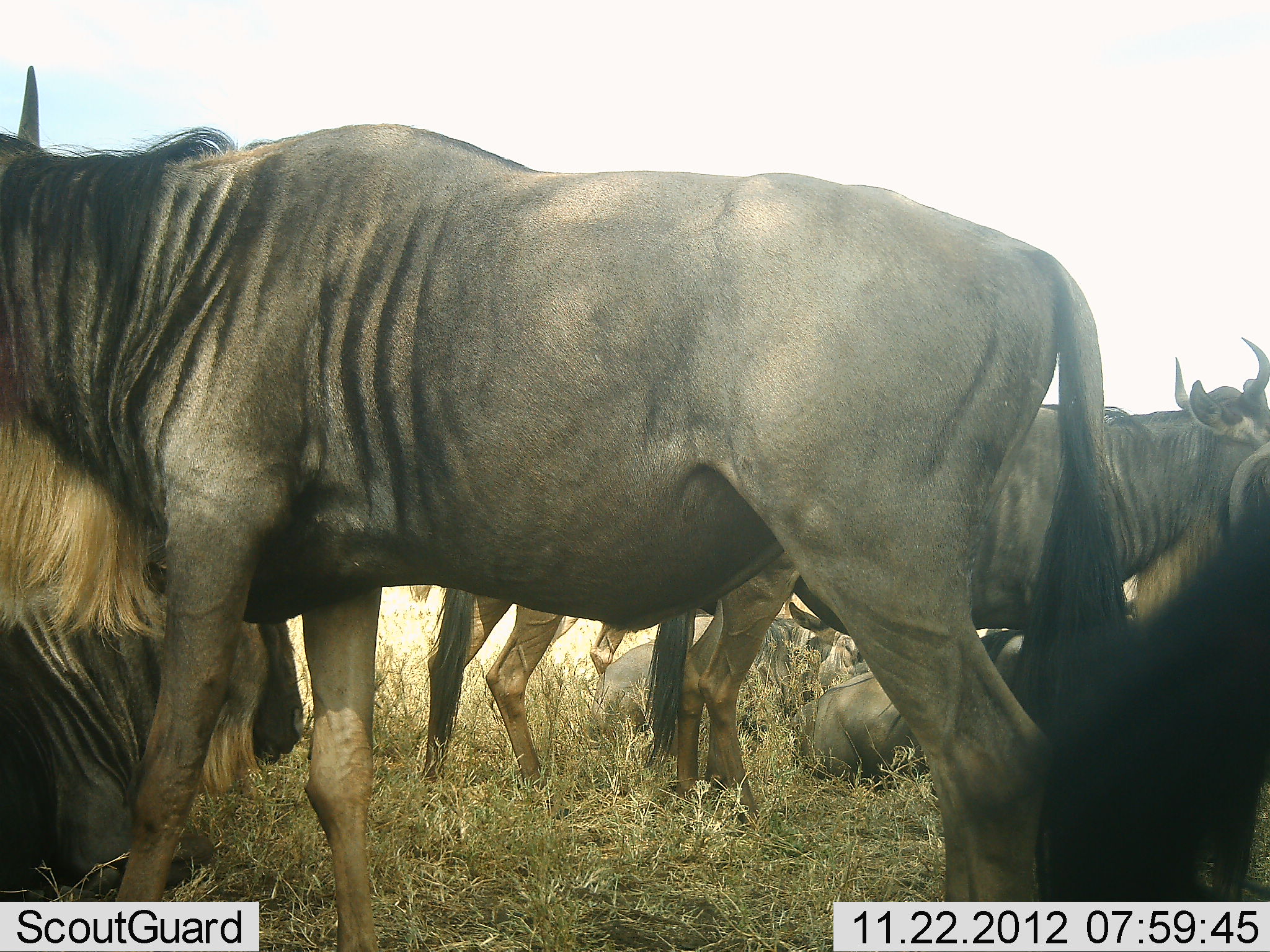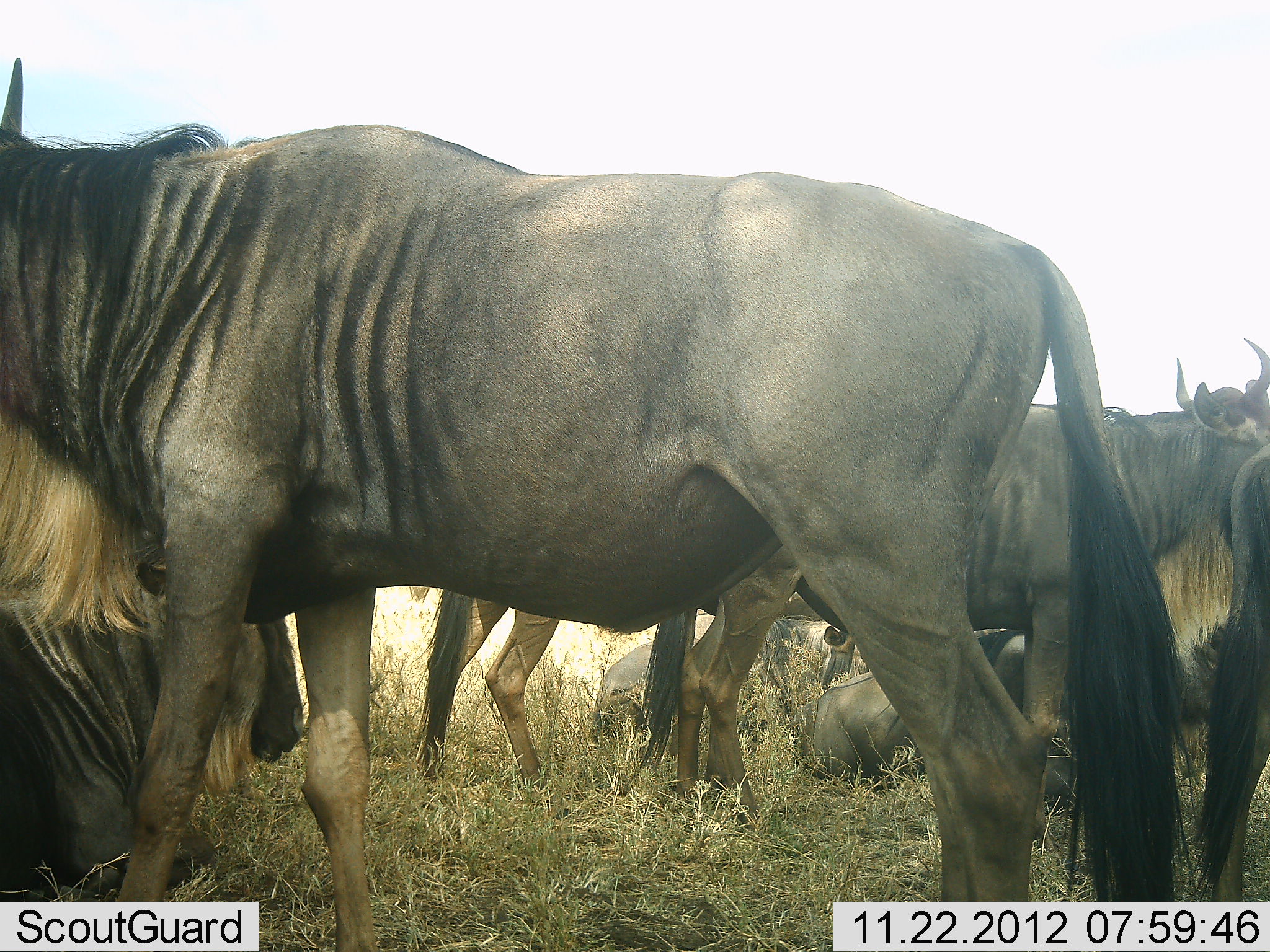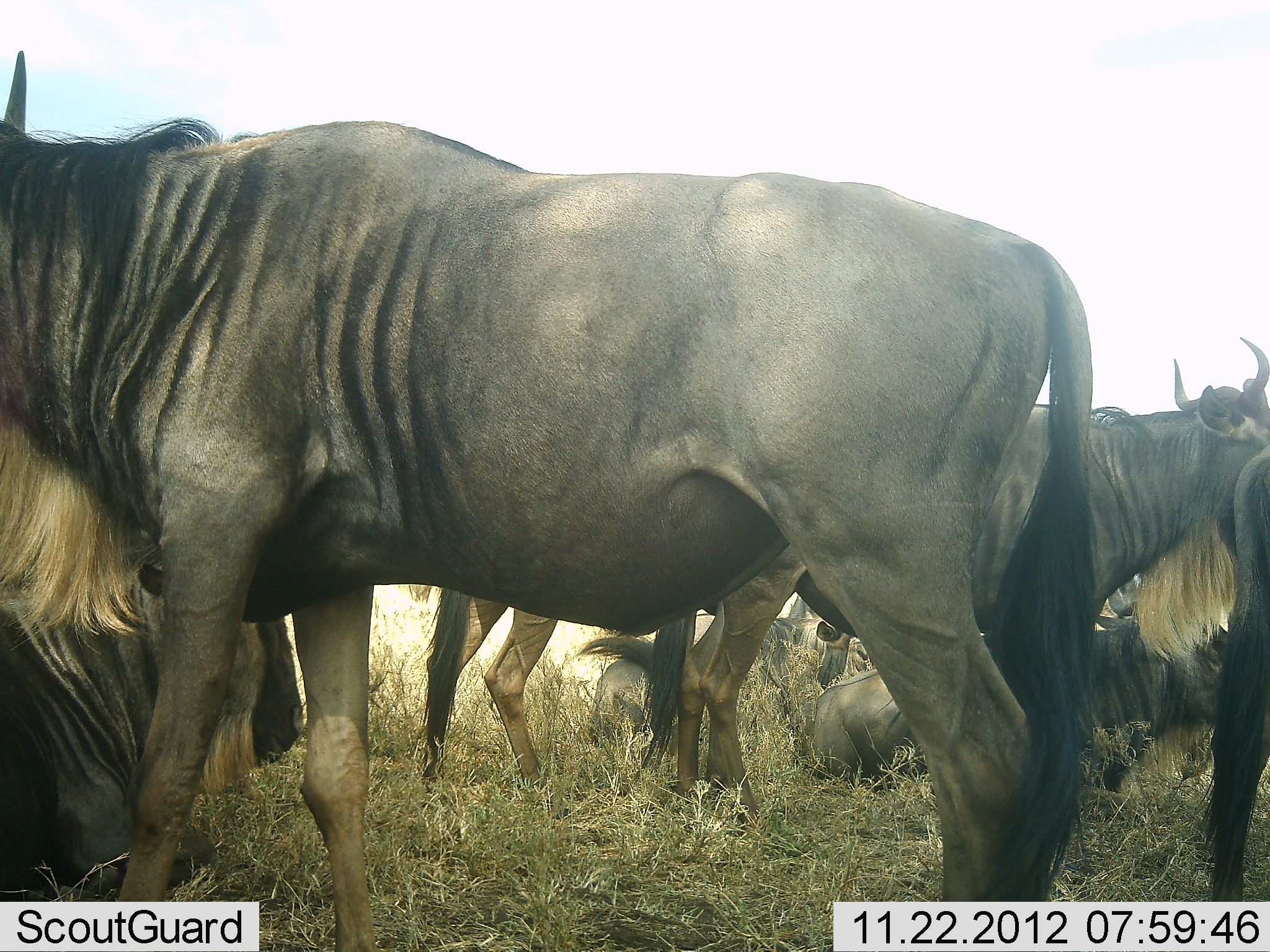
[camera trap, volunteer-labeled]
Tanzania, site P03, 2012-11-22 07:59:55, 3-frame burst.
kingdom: Animalia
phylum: Chordata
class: Mammalia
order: Artiodactyla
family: Bovidae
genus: Connochaetes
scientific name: Connochaetes taurinus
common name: blue wildebeest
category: wildebeest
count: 8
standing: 70%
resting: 100%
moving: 10%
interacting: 0%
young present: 0%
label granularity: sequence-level